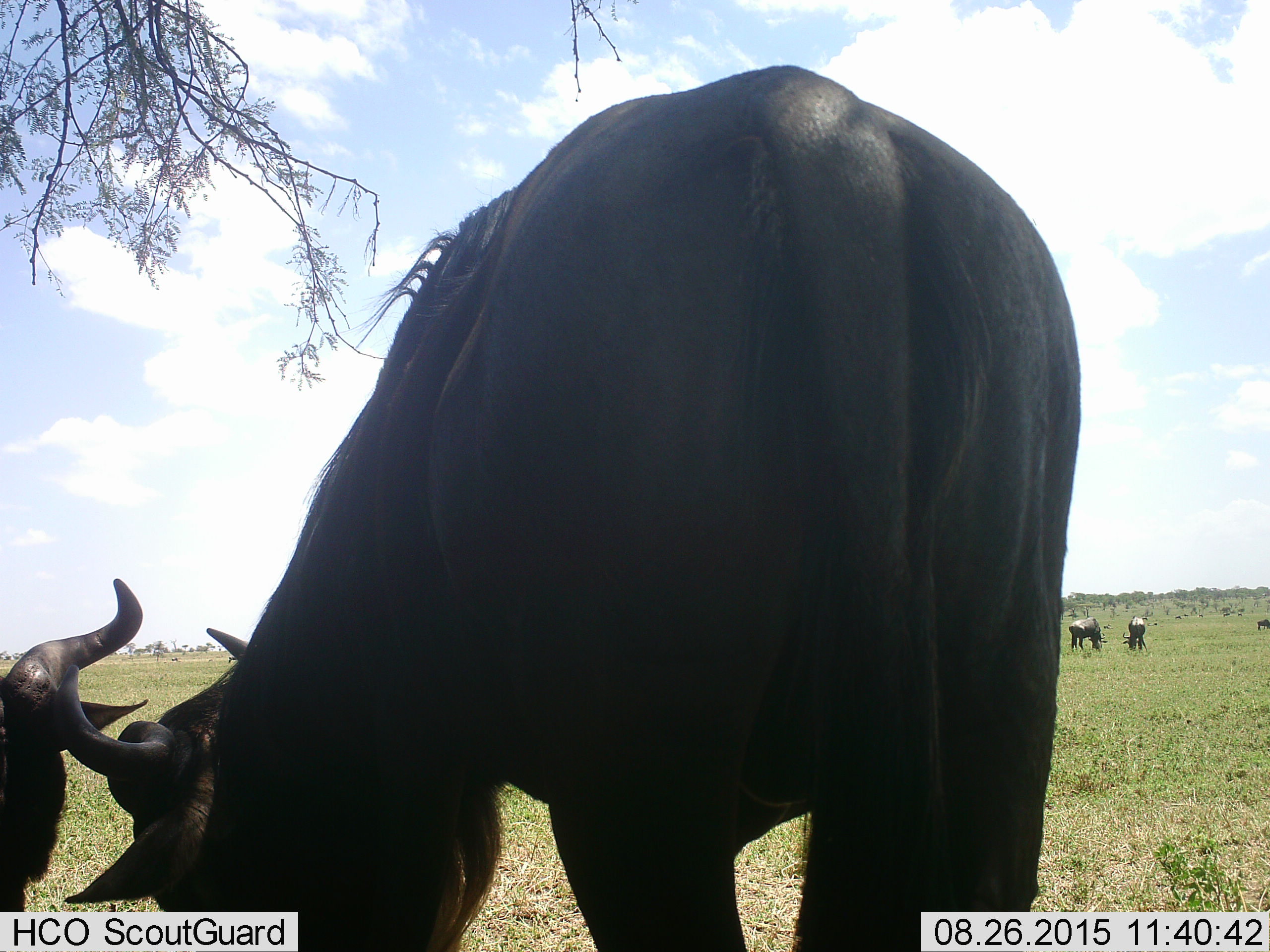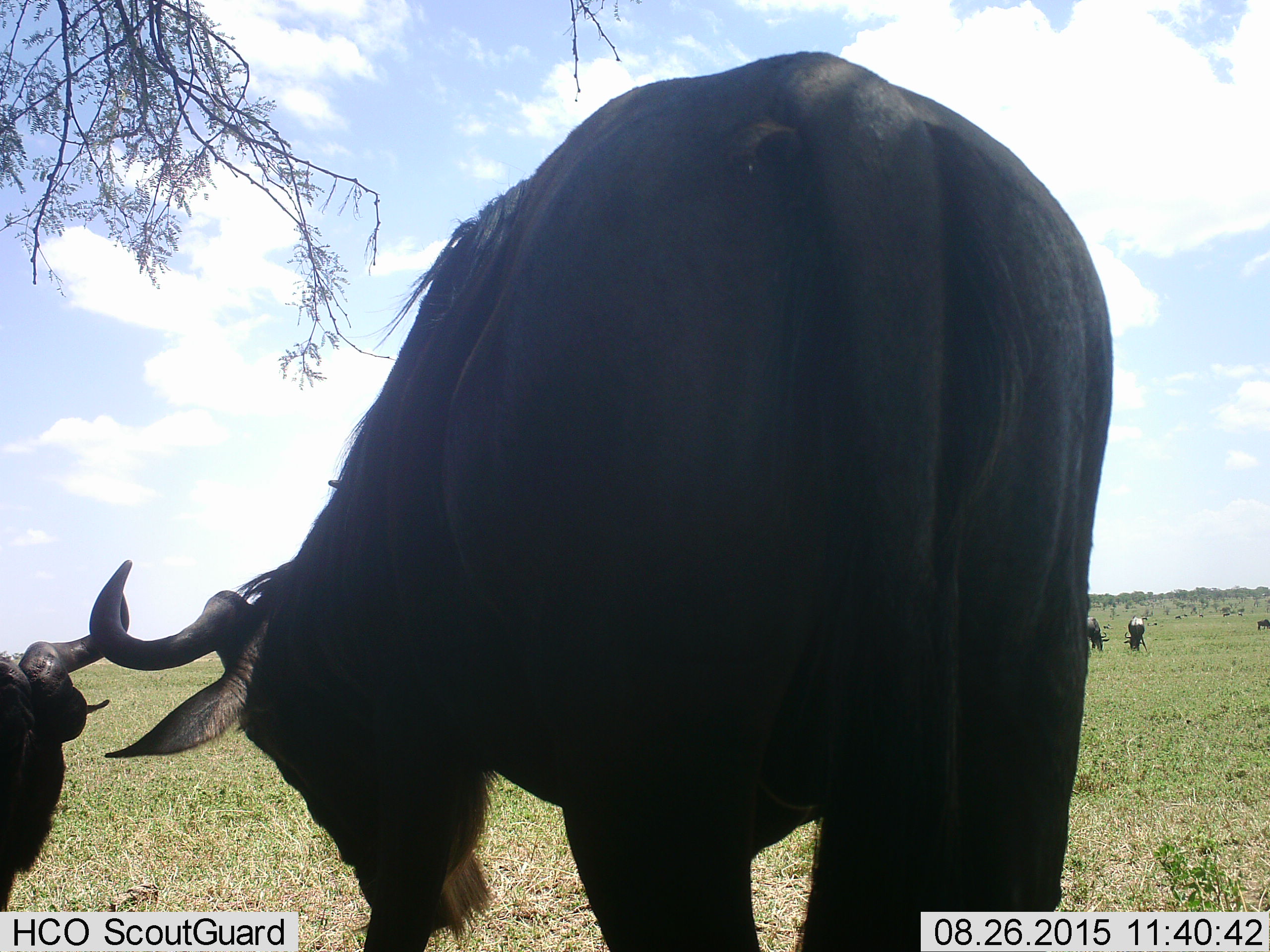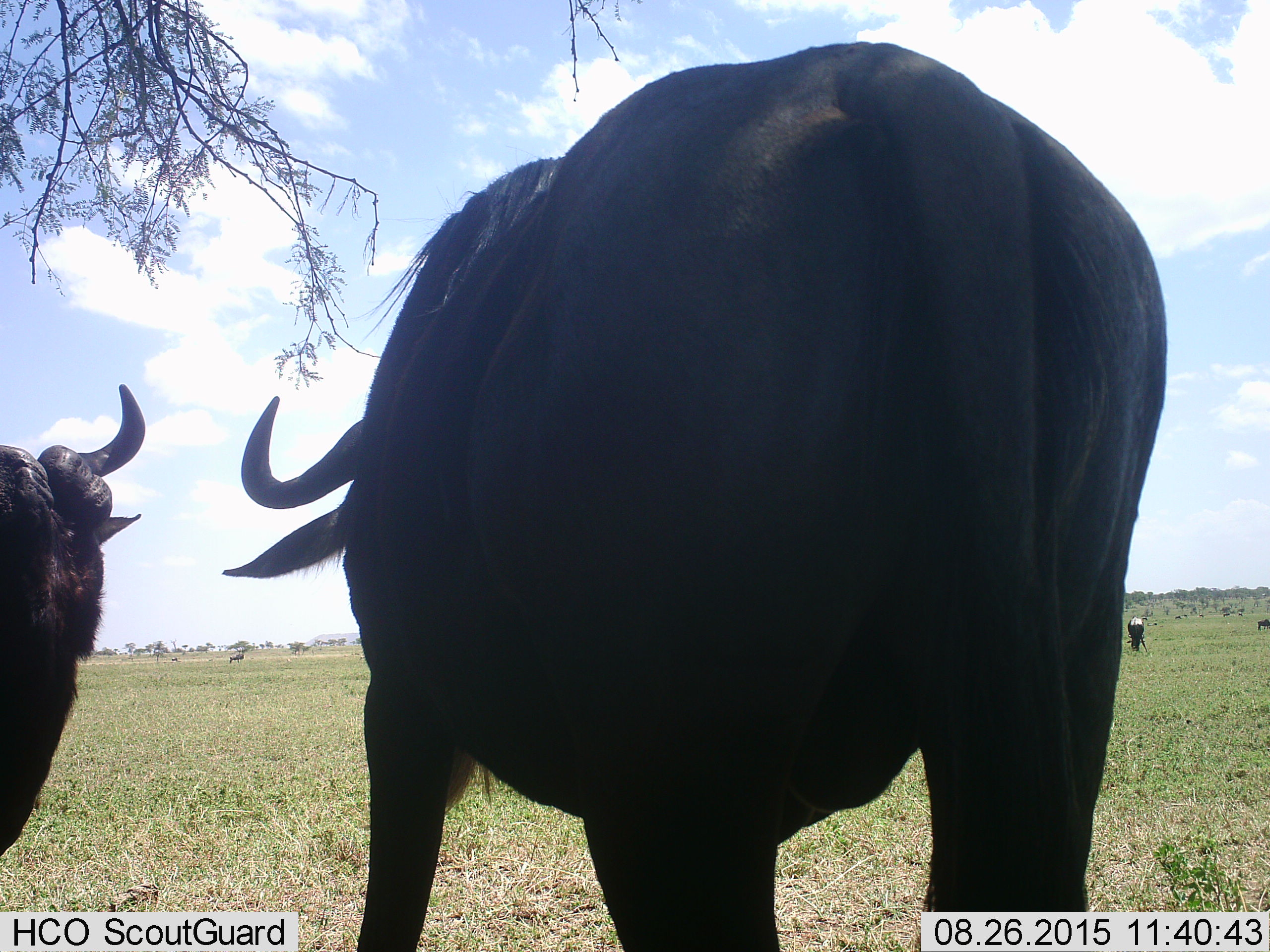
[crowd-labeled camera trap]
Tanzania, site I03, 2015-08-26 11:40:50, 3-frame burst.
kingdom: Animalia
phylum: Chordata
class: Mammalia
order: Artiodactyla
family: Bovidae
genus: Connochaetes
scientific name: Connochaetes taurinus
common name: blue wildebeest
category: wildebeest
Wildebeest (blue wildebeest) (Connochaetes taurinus), count 11-50. Behavior (volunteer vote fractions): standing 60%, resting 0%, moving 0%, interacting 20%. Young present (vote fraction): 0%. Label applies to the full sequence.